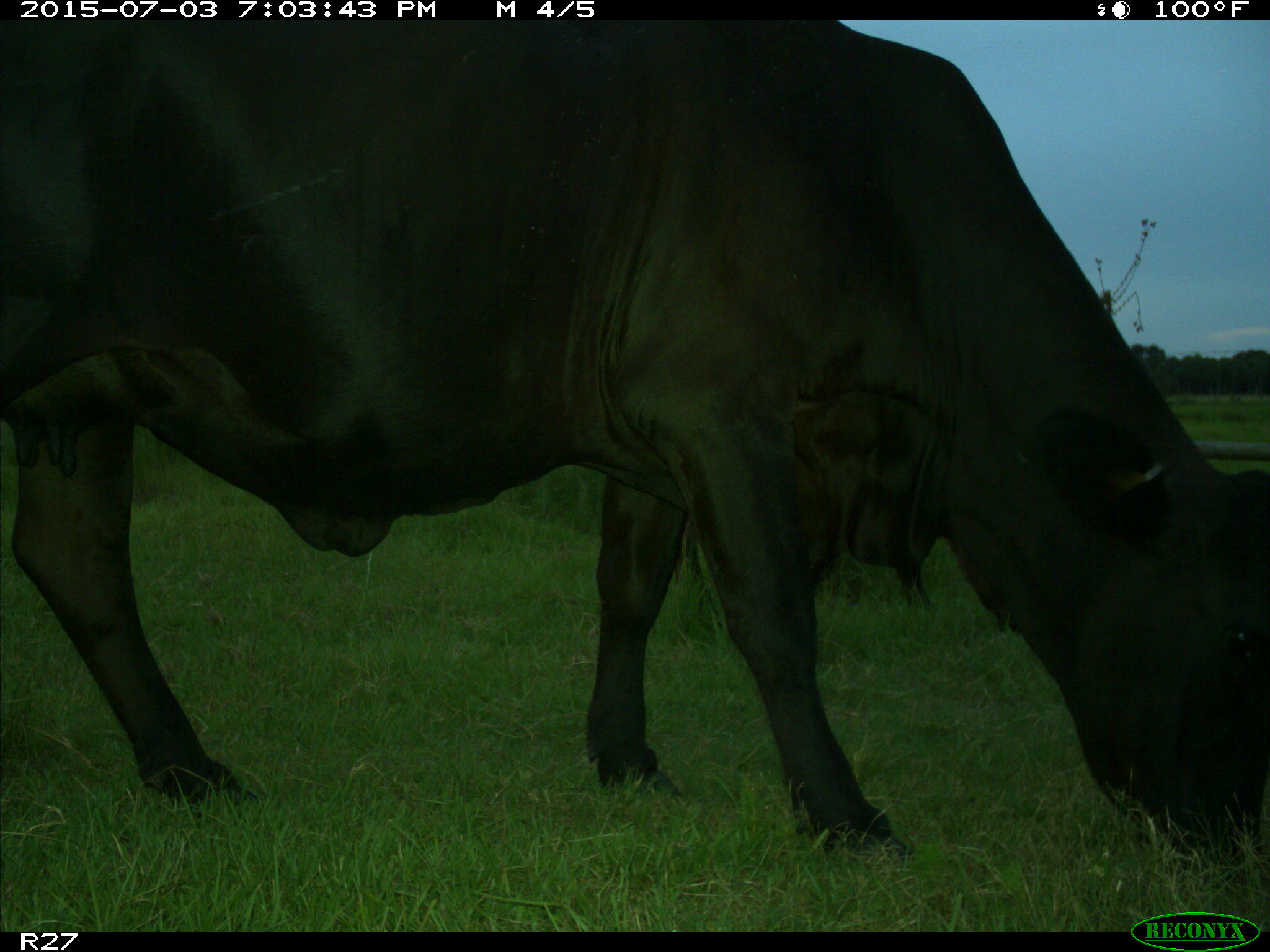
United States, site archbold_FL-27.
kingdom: Animalia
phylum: Chordata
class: Mammalia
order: Artiodactyla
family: Bovidae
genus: Bos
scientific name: Bos taurus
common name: domestic cow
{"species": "Bos taurus (domestic cow)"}